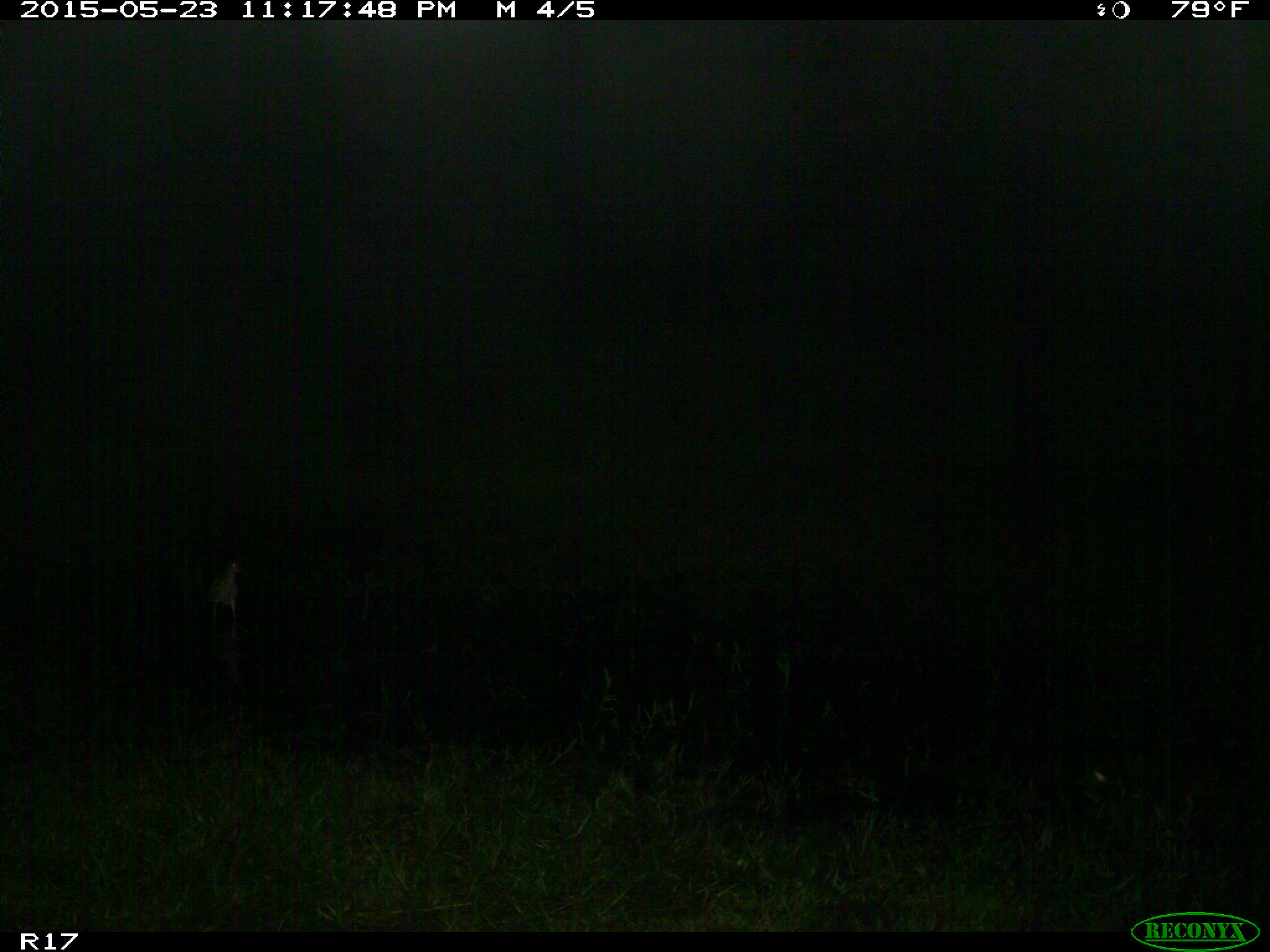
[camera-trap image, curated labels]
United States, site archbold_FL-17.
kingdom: Animalia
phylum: Chordata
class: Aves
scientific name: Aves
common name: birds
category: unidentified bird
Unidentified bird (birds) (Aves).